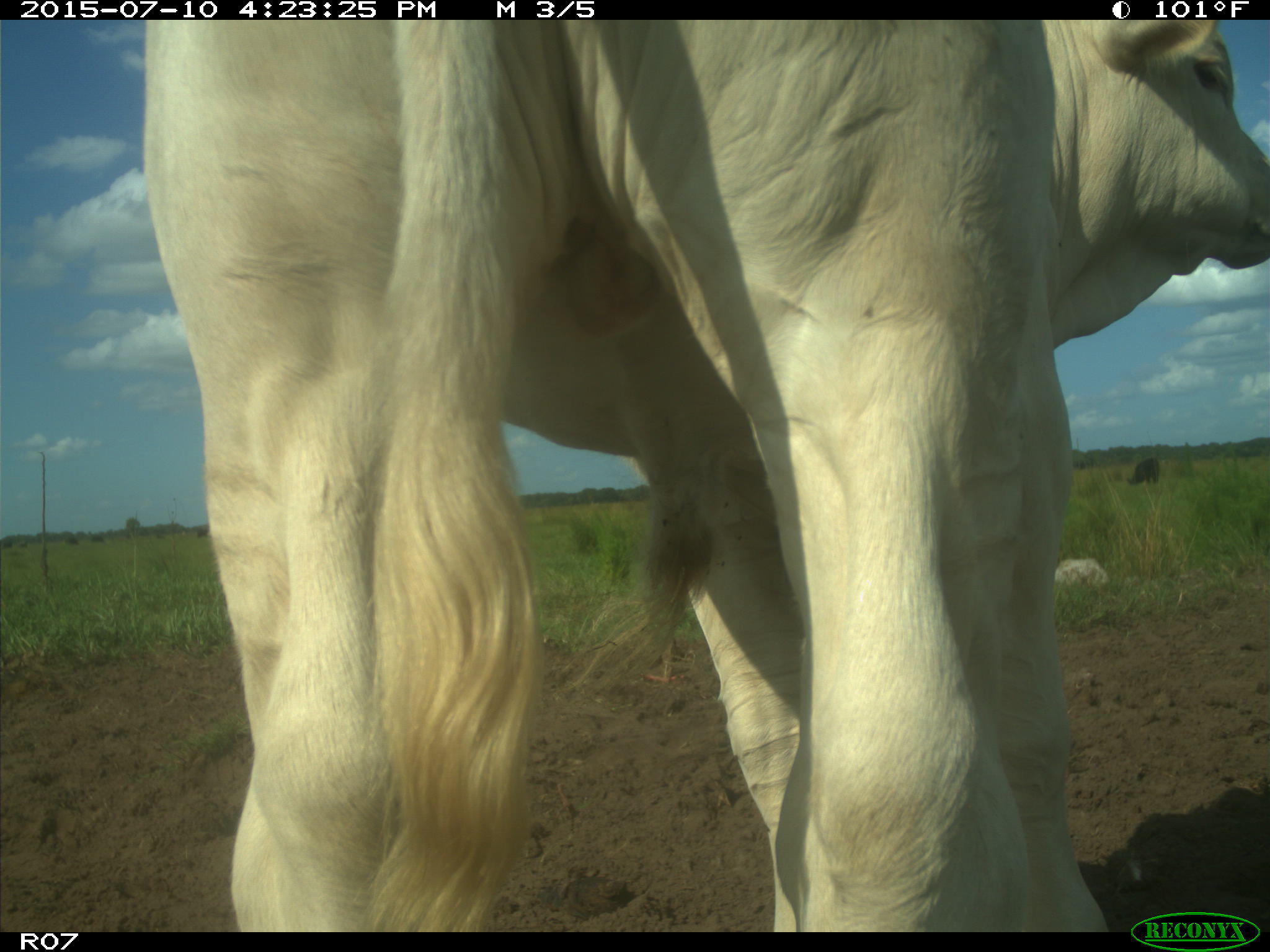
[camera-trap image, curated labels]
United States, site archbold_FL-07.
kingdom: Animalia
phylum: Chordata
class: Mammalia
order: Artiodactyla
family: Bovidae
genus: Bos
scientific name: Bos taurus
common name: domestic cow